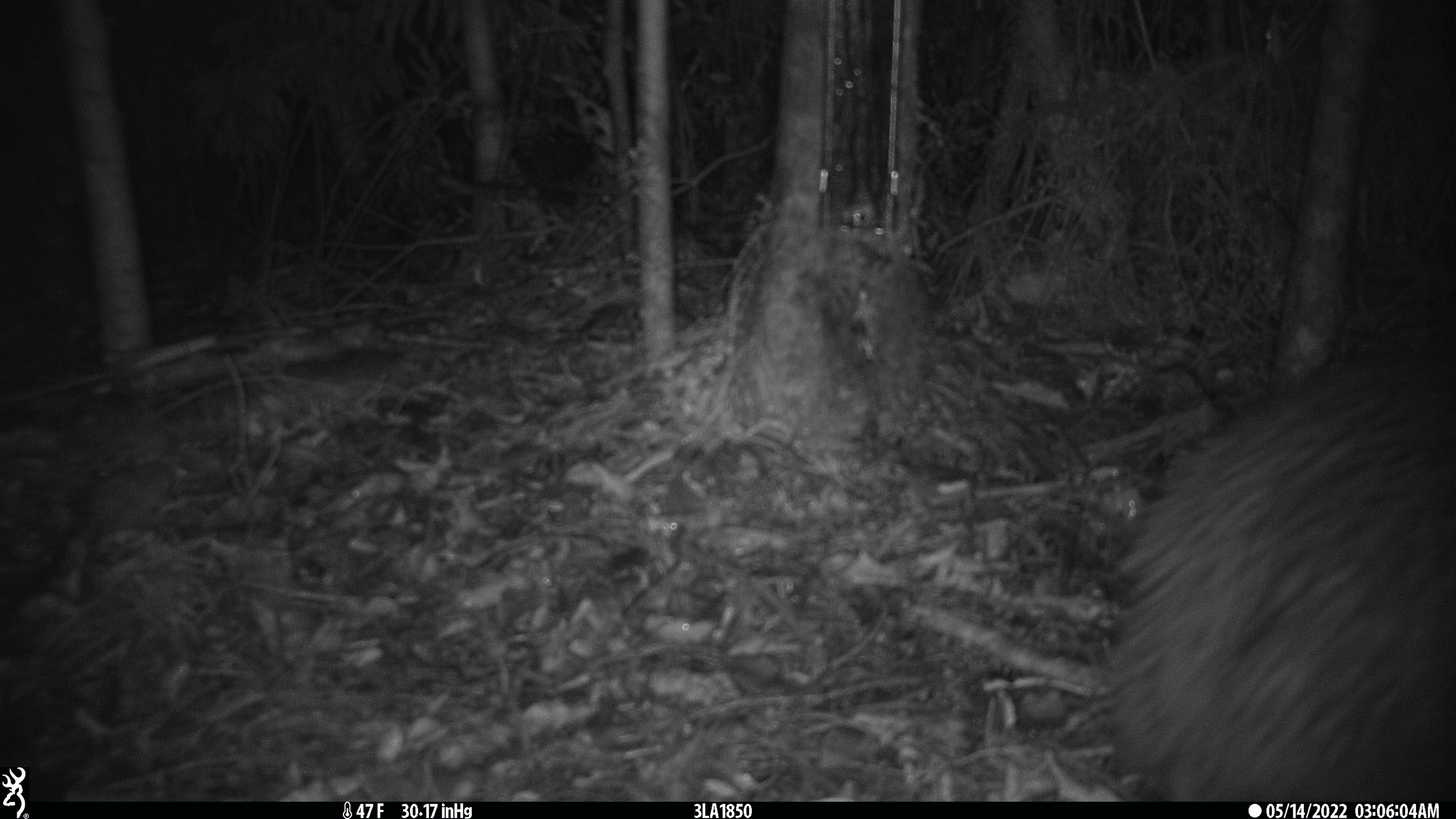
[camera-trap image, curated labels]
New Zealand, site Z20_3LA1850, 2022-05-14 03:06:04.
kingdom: Animalia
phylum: Chordata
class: Aves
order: Apterygiformes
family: Apterygidae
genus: Apteryx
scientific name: Apteryx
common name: kiwi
Kiwi (Apteryx).